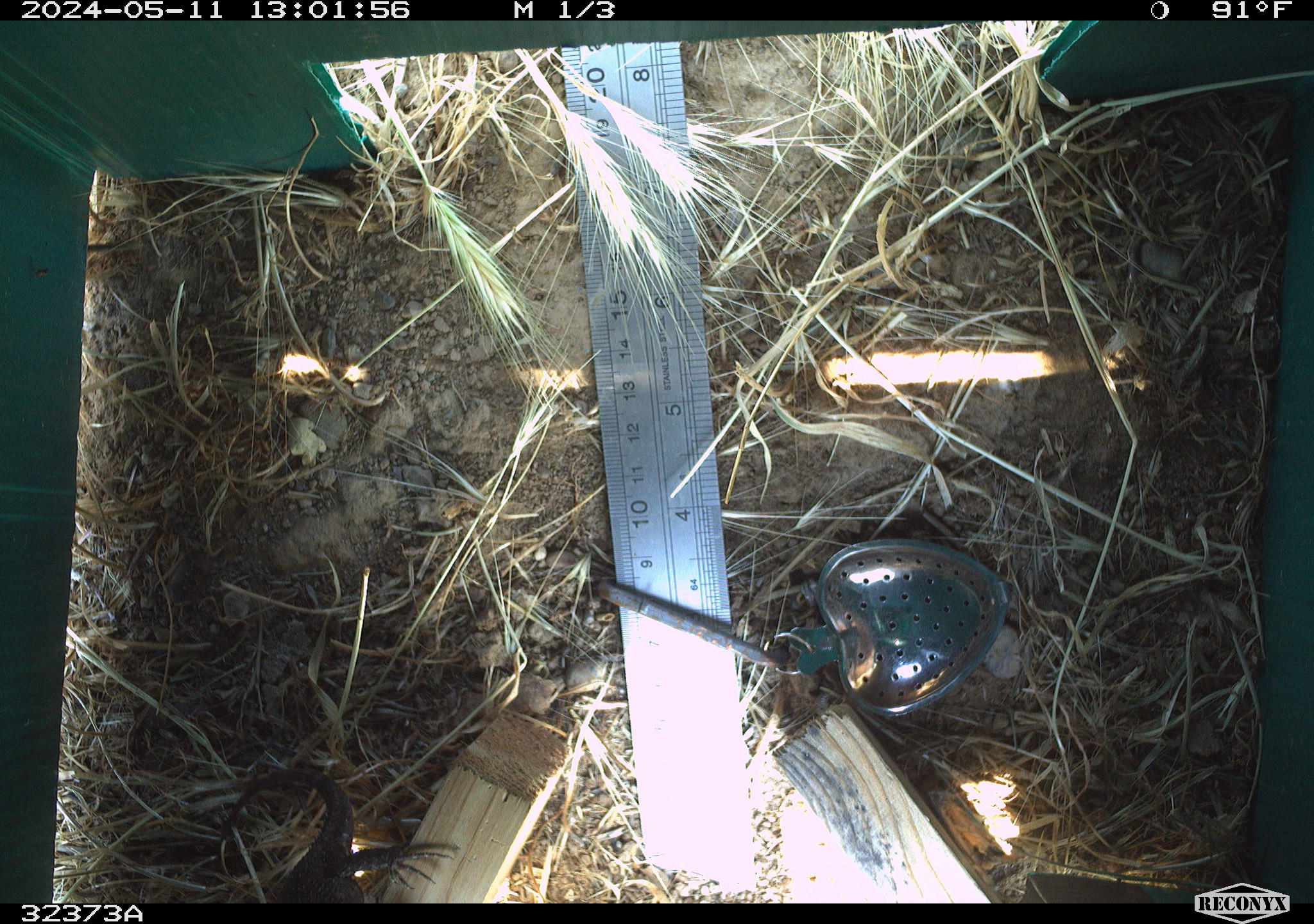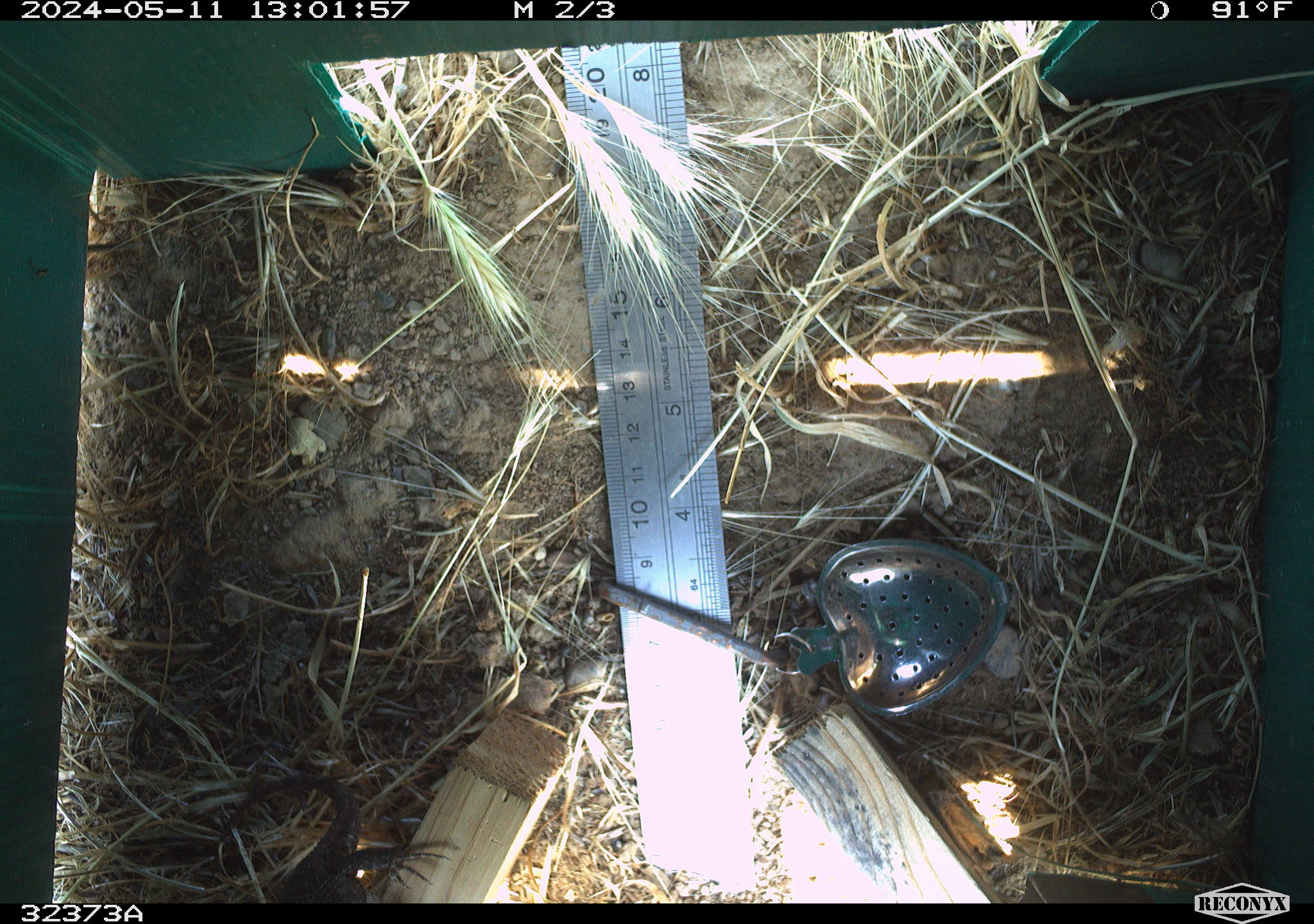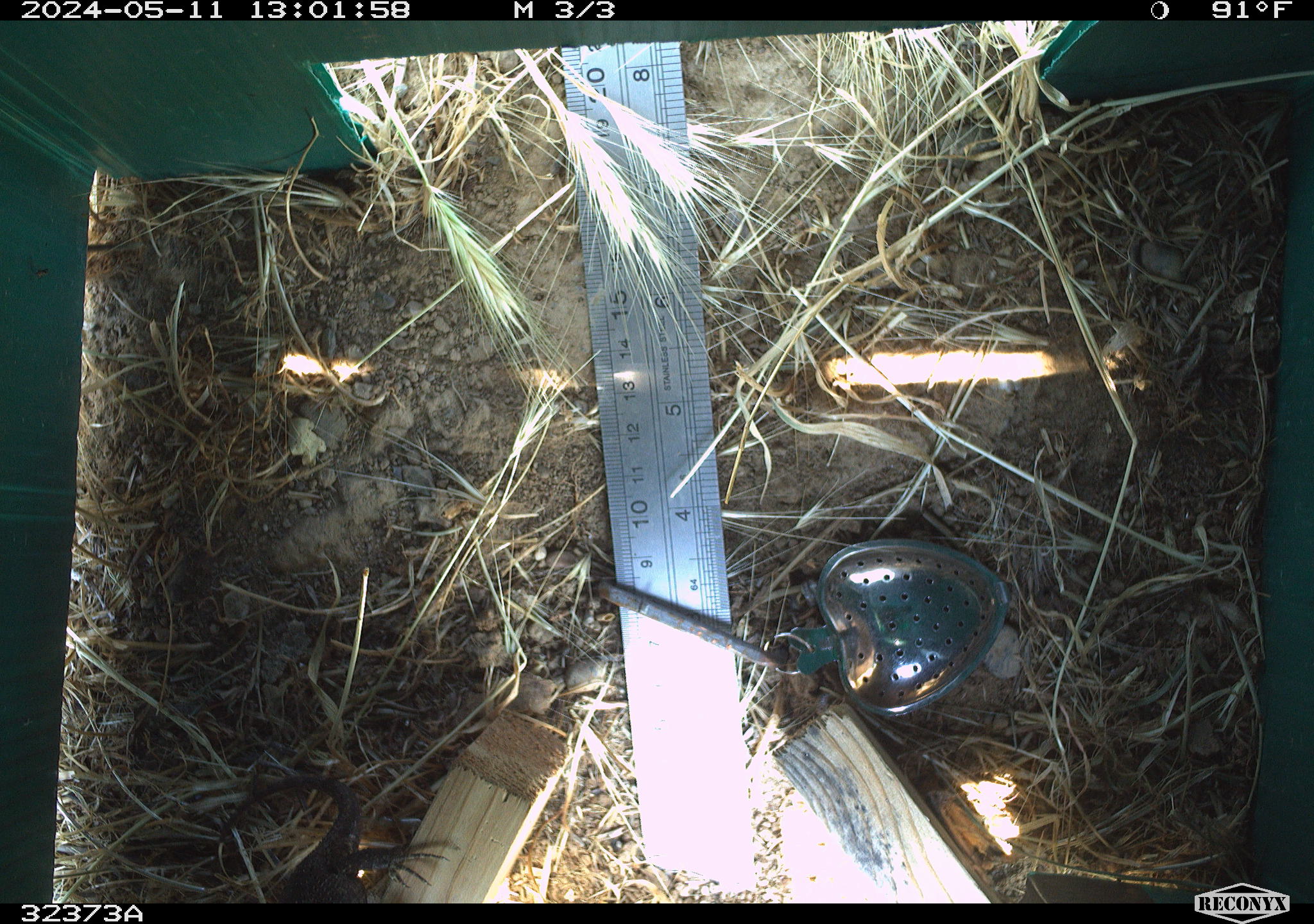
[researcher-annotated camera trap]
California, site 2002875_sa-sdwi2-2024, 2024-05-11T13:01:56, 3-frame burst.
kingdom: Animalia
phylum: Chordata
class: Reptilia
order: Squamata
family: Phrynosomatidae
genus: Sceloporus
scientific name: Sceloporus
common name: spiny lizards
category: sceloporus species